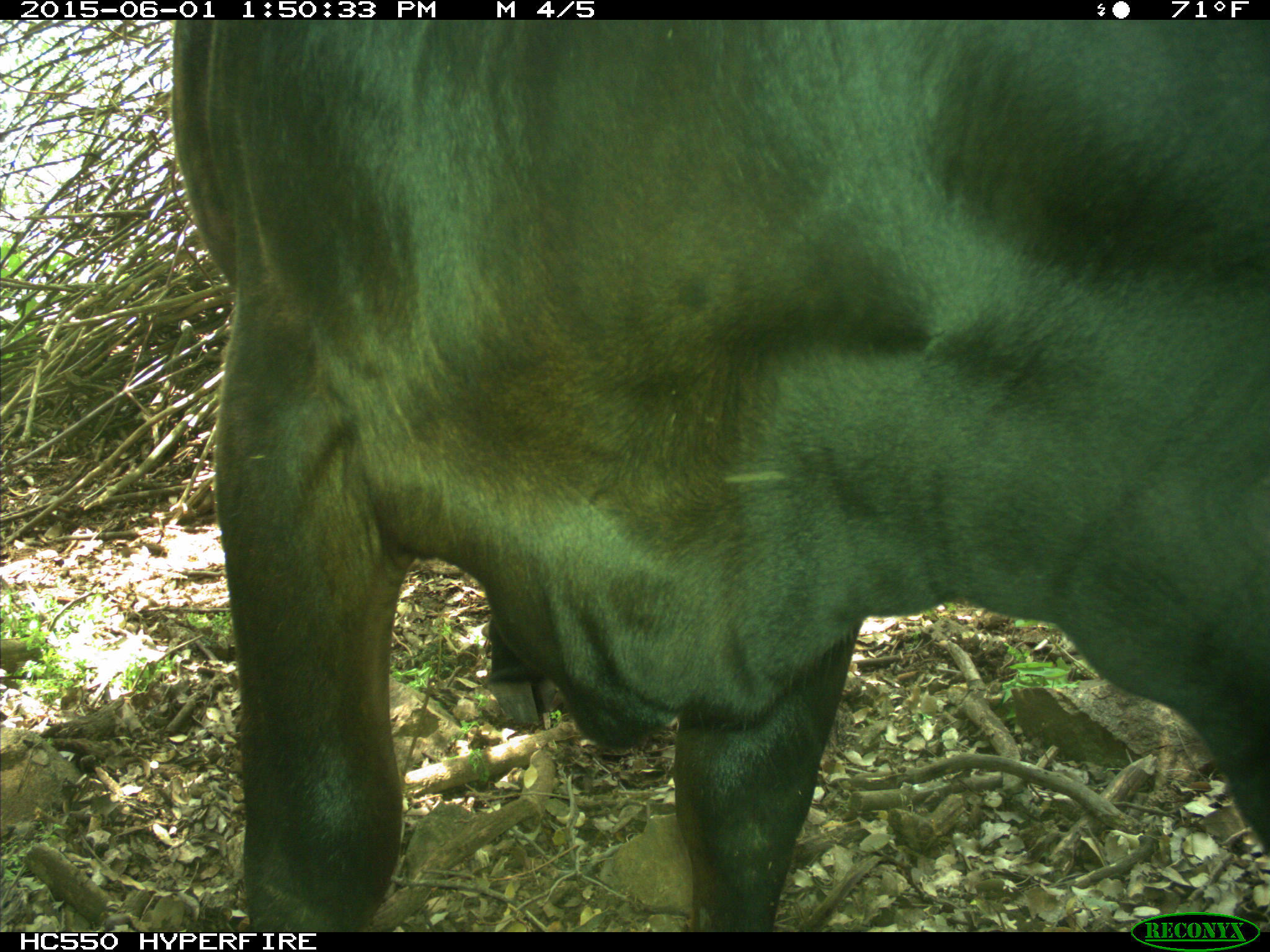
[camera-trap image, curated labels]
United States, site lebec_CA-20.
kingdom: Animalia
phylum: Chordata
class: Mammalia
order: Artiodactyla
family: Bovidae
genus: Bos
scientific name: Bos taurus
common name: domestic cow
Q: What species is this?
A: Bos taurus (domestic cow).